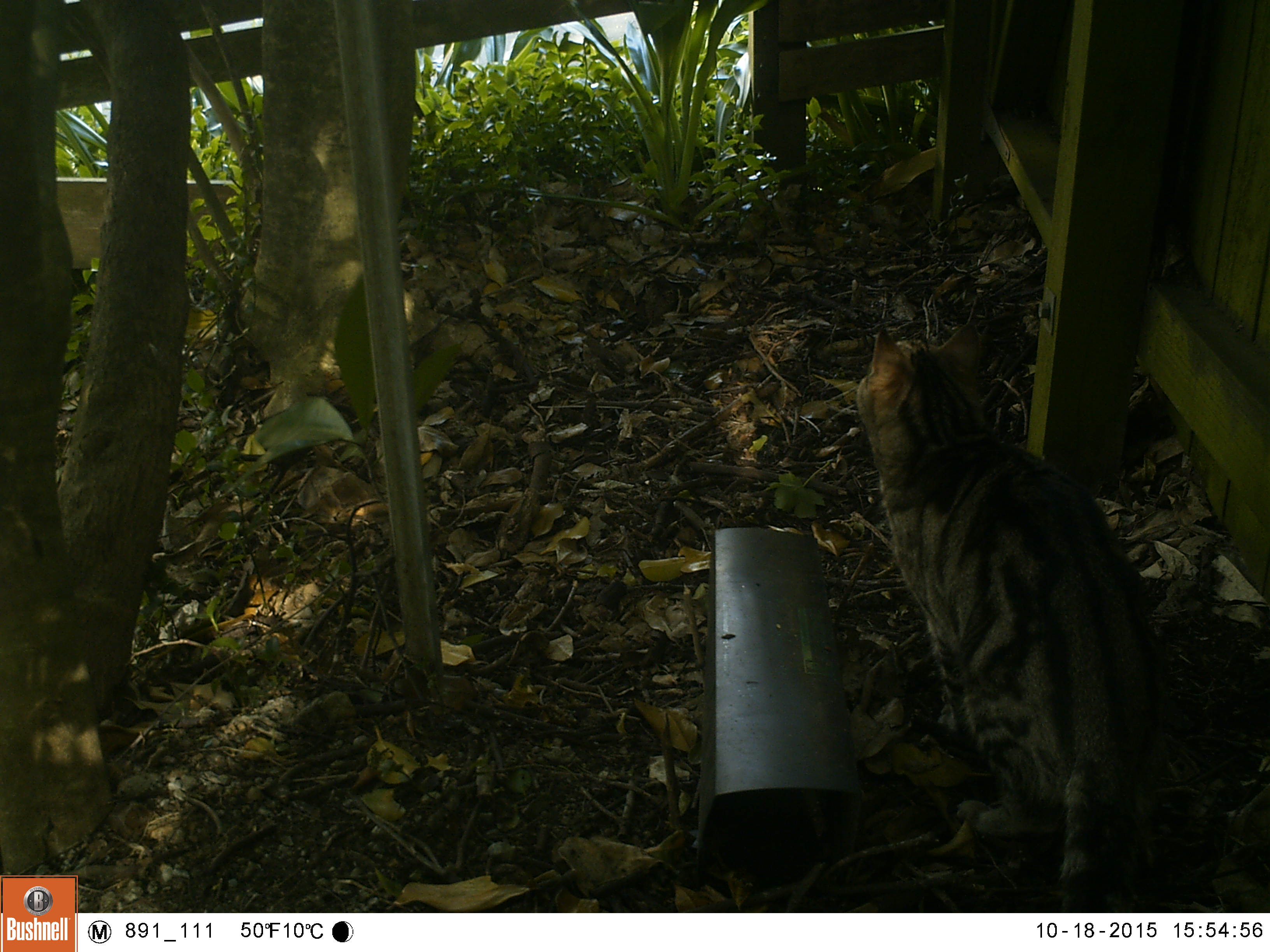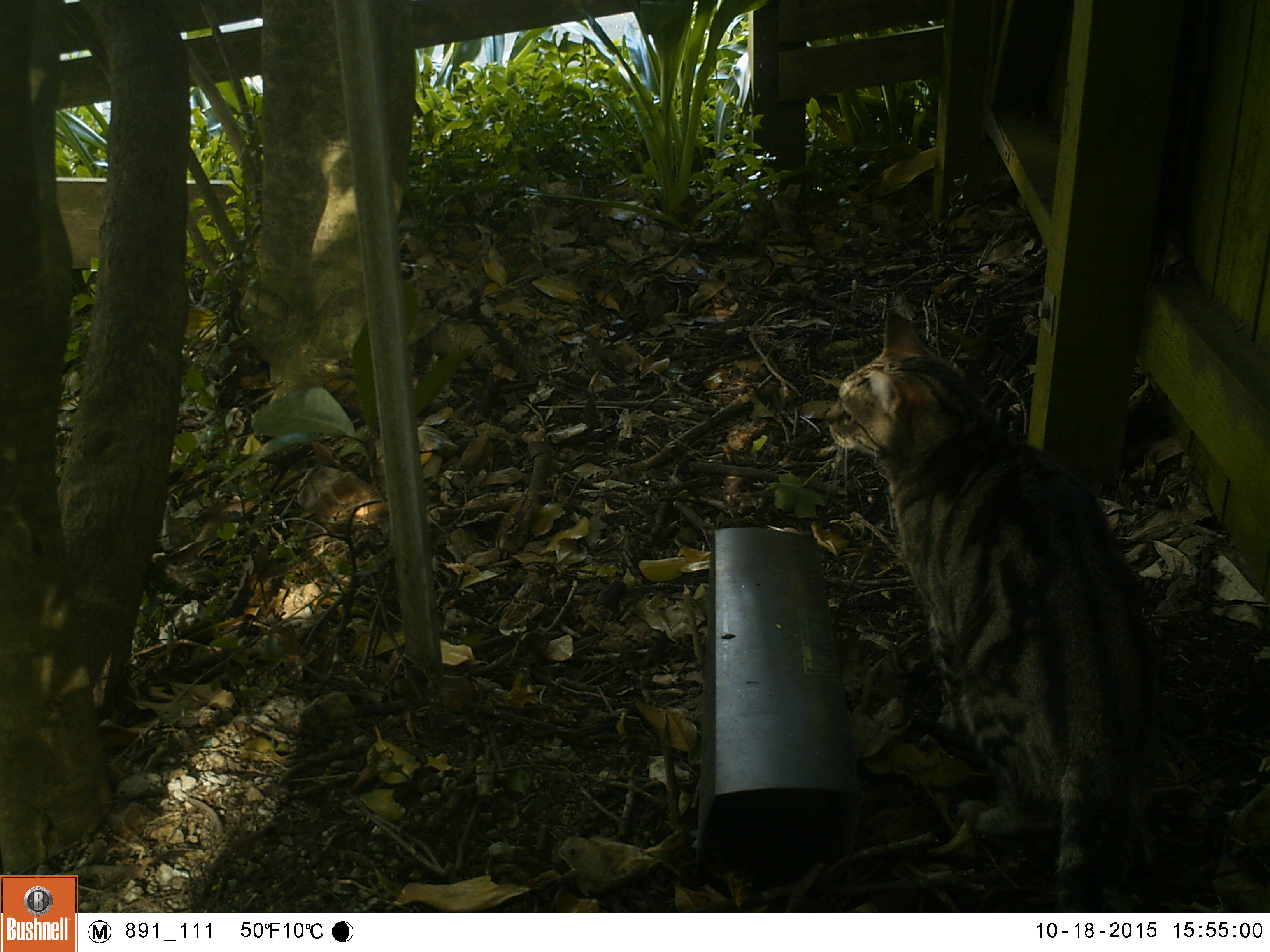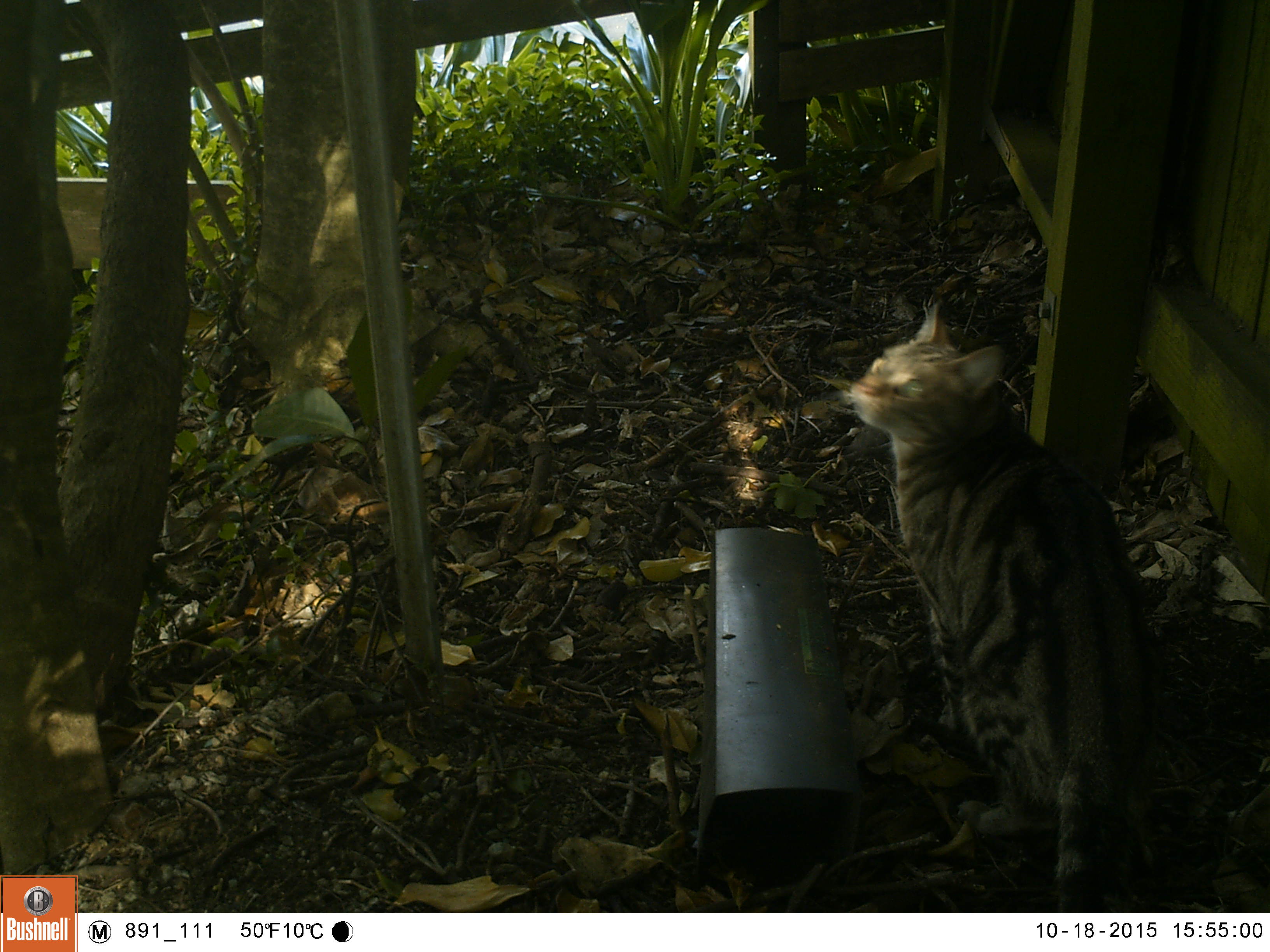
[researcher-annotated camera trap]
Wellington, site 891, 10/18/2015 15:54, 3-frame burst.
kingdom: Animalia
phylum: Chordata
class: Mammalia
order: Carnivora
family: Felidae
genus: Felis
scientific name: Felis catus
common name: cat